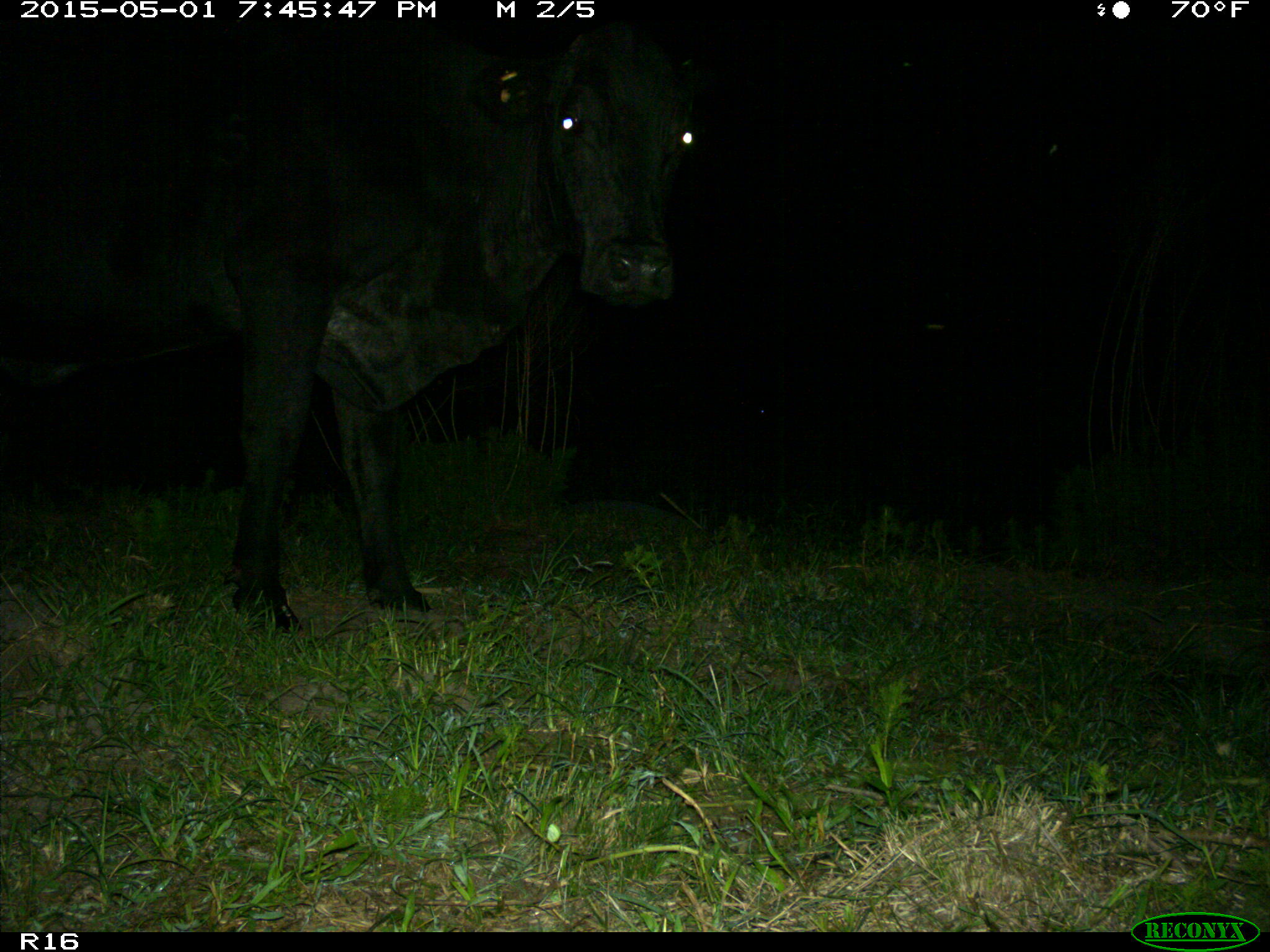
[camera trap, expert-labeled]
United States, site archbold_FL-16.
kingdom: Animalia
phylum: Chordata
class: Mammalia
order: Artiodactyla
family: Bovidae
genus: Bos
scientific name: Bos taurus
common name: domestic cow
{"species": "Bos taurus (domestic cow)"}